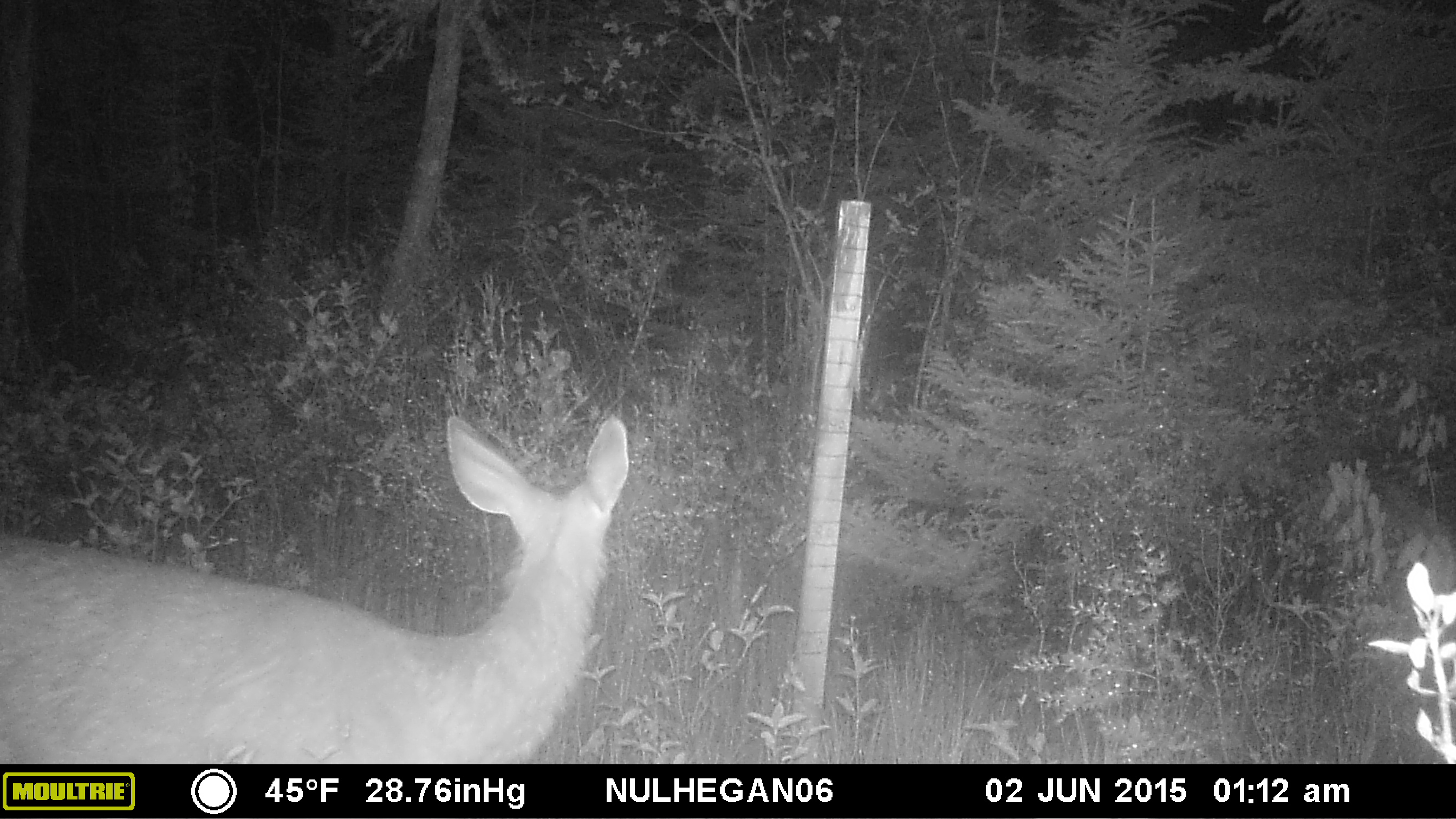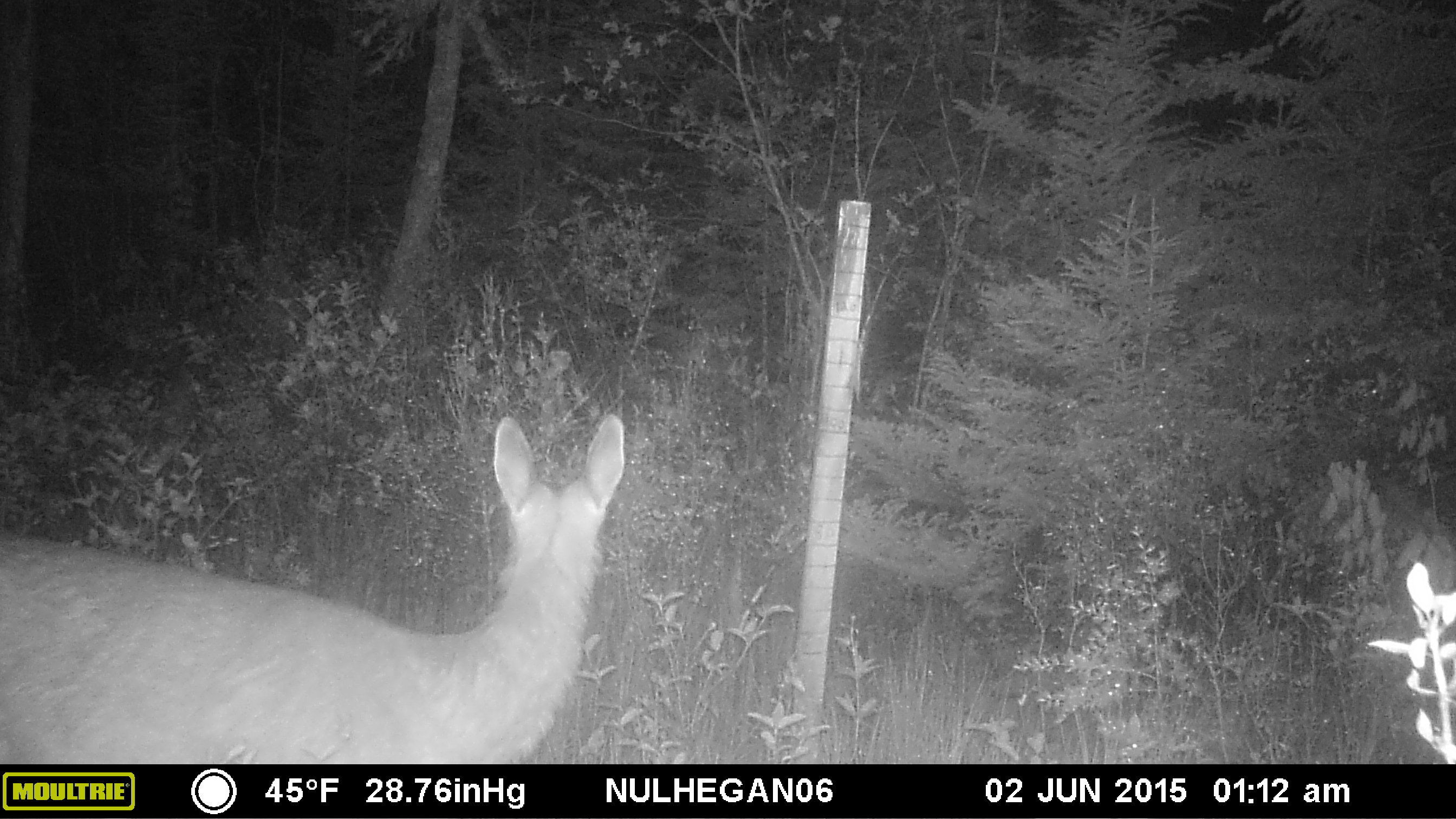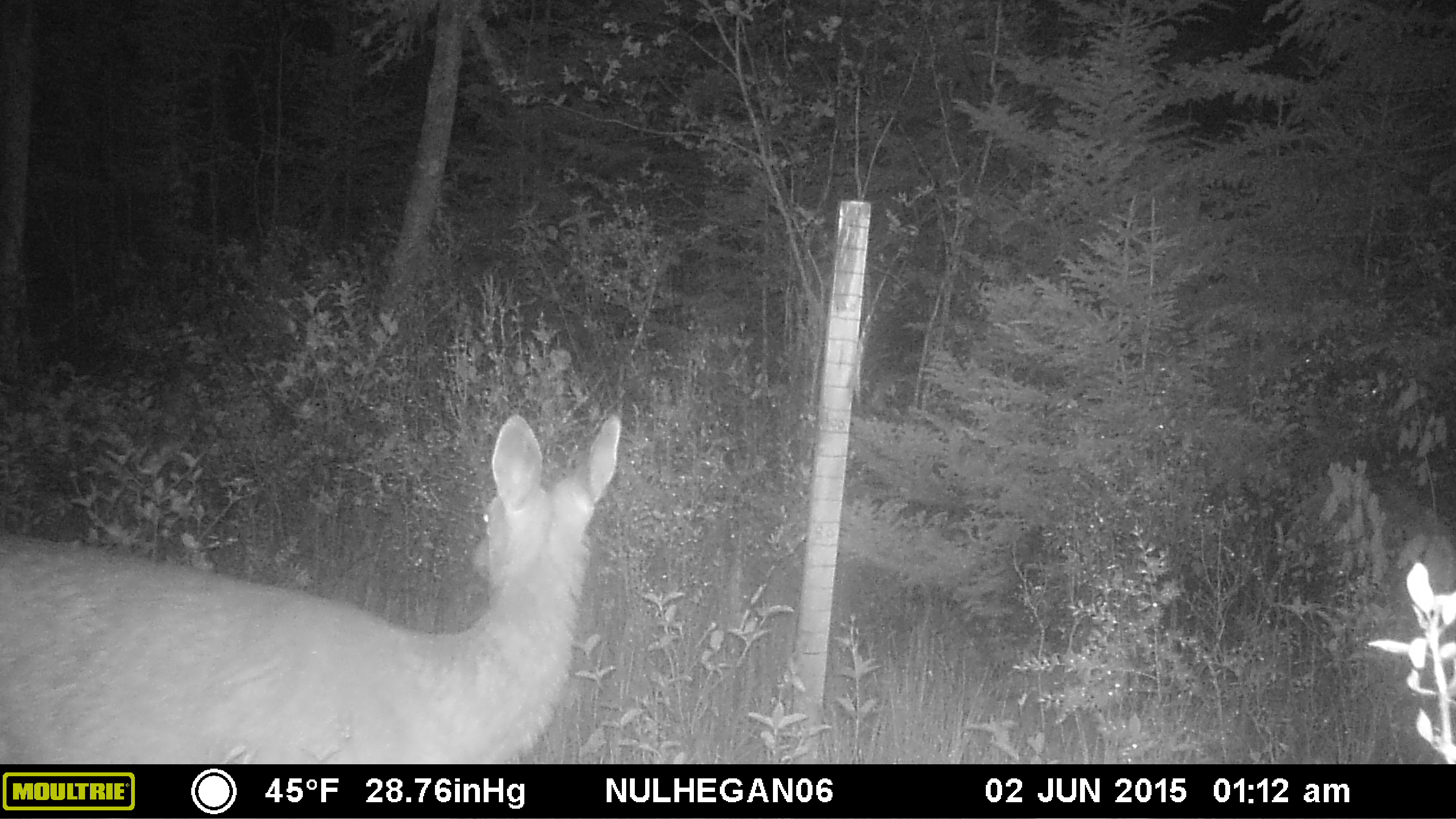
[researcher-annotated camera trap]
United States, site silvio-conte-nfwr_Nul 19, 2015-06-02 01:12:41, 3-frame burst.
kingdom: Animalia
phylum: Chordata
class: Mammalia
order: Artiodactyla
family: Cervidae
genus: Odocoileus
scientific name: Odocoileus virginianus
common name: white-tailed deer